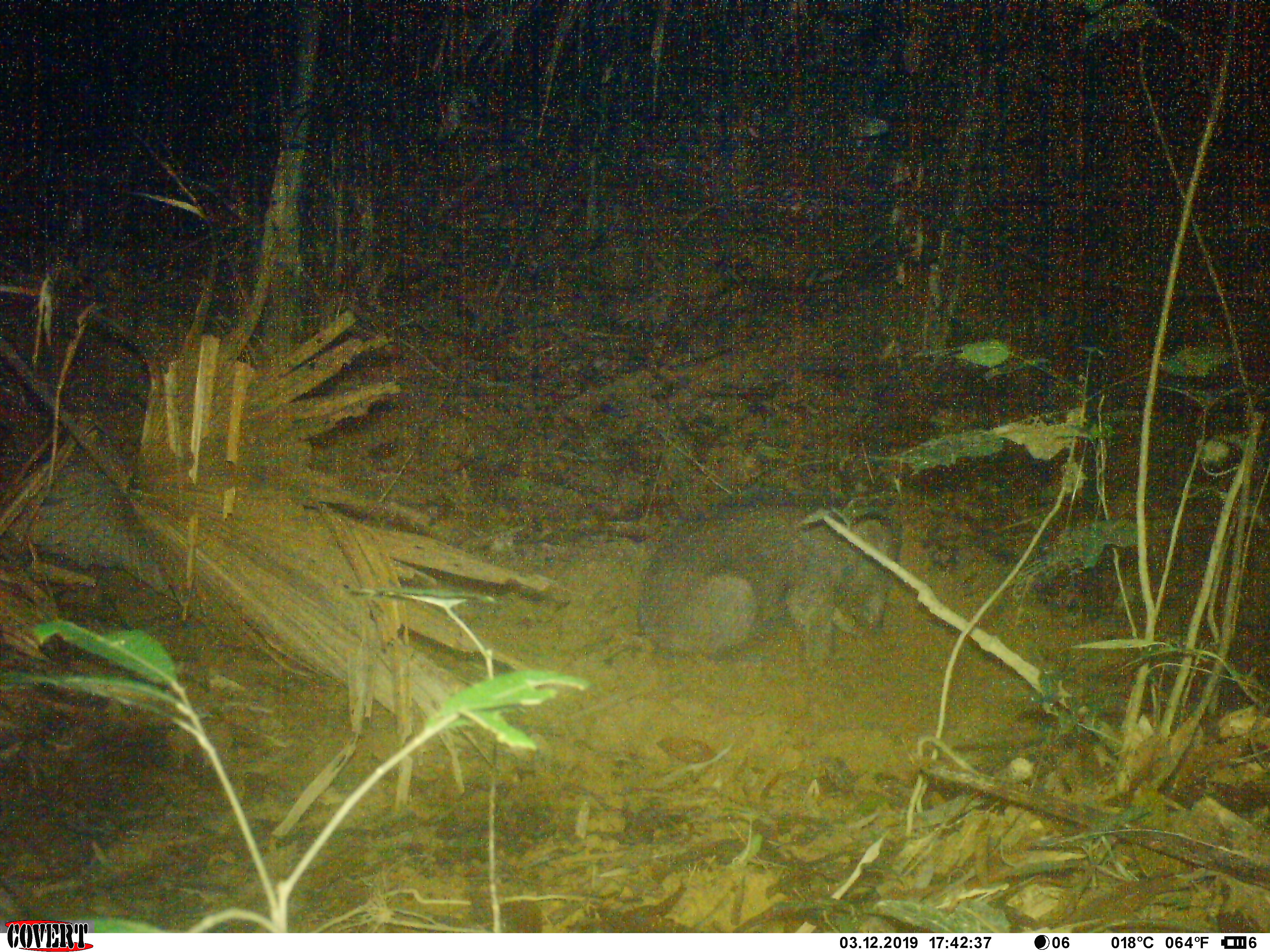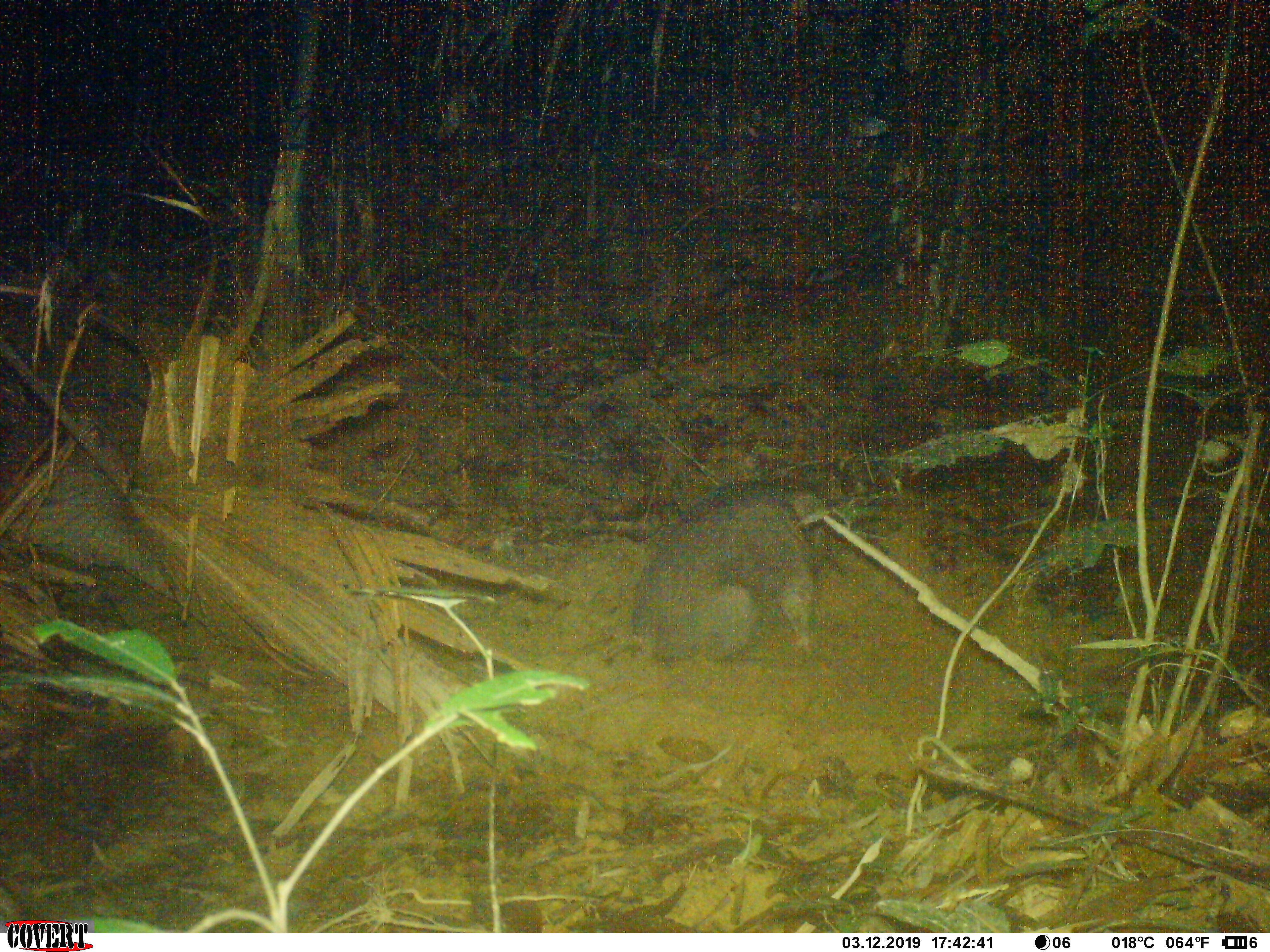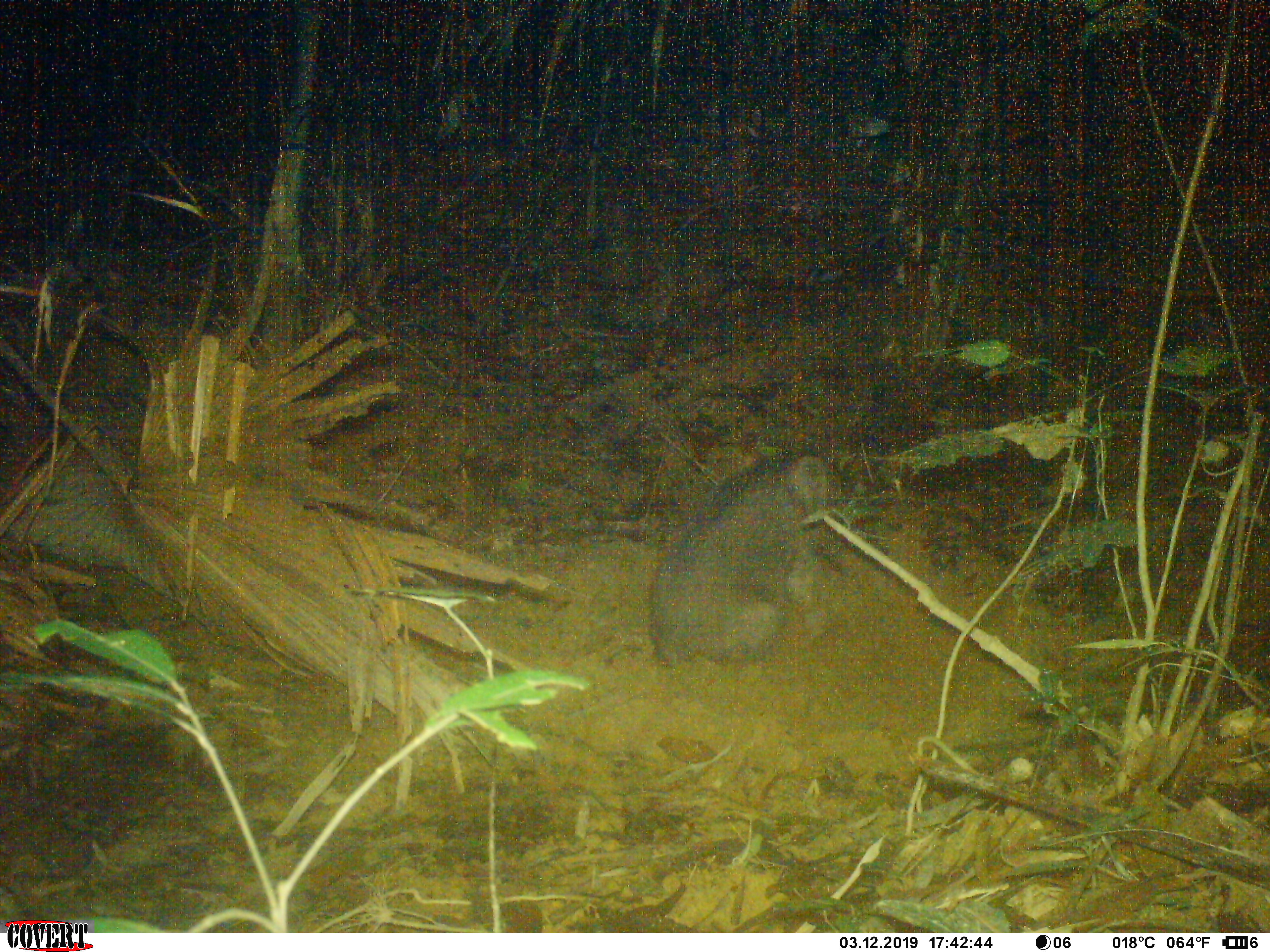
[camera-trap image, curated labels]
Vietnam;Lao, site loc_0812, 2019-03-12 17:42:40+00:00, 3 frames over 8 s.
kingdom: Animalia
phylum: Chordata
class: Mammalia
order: Artiodactyla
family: Suidae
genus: Sus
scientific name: Sus scrofa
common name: eurasian wild pig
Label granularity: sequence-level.